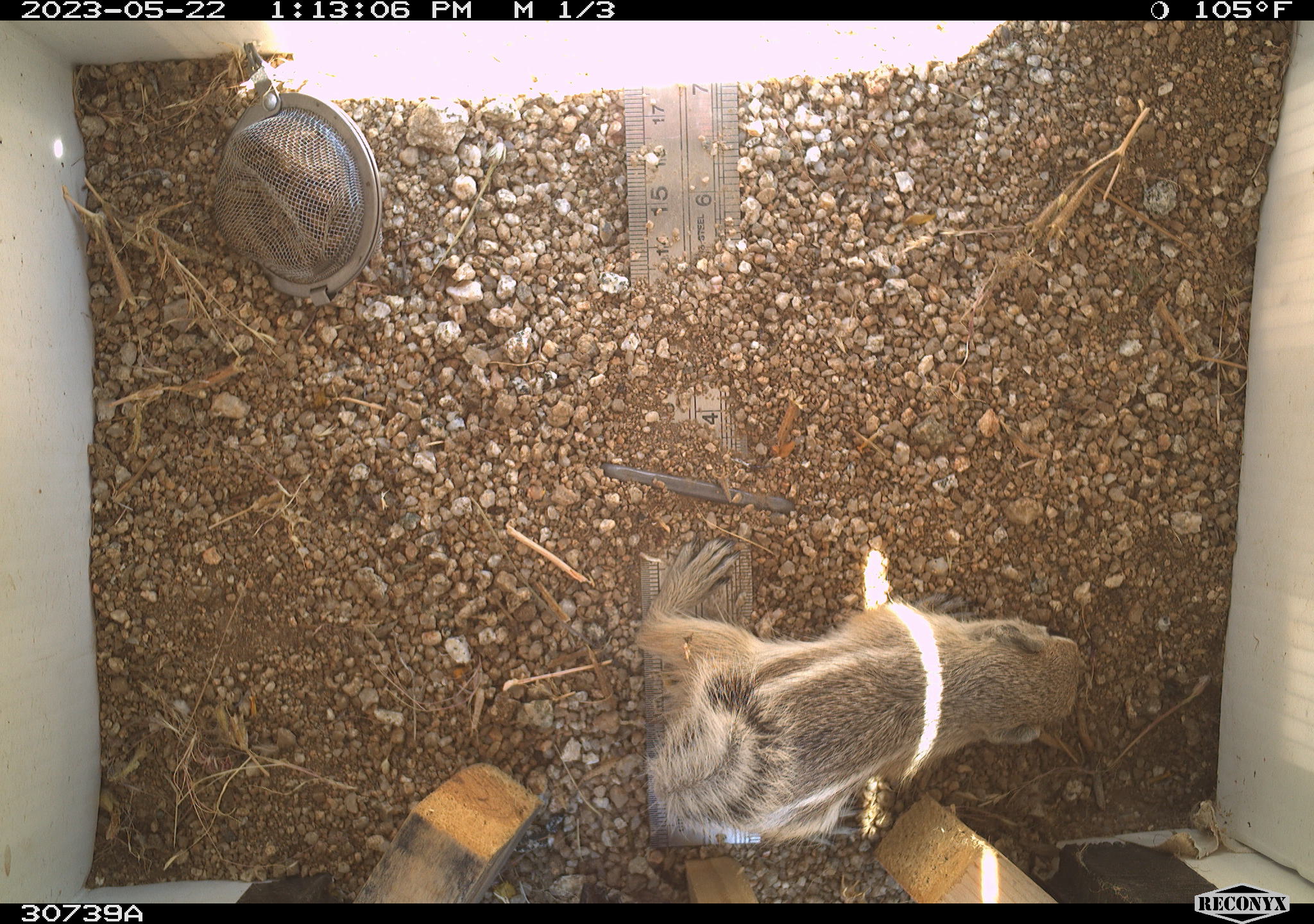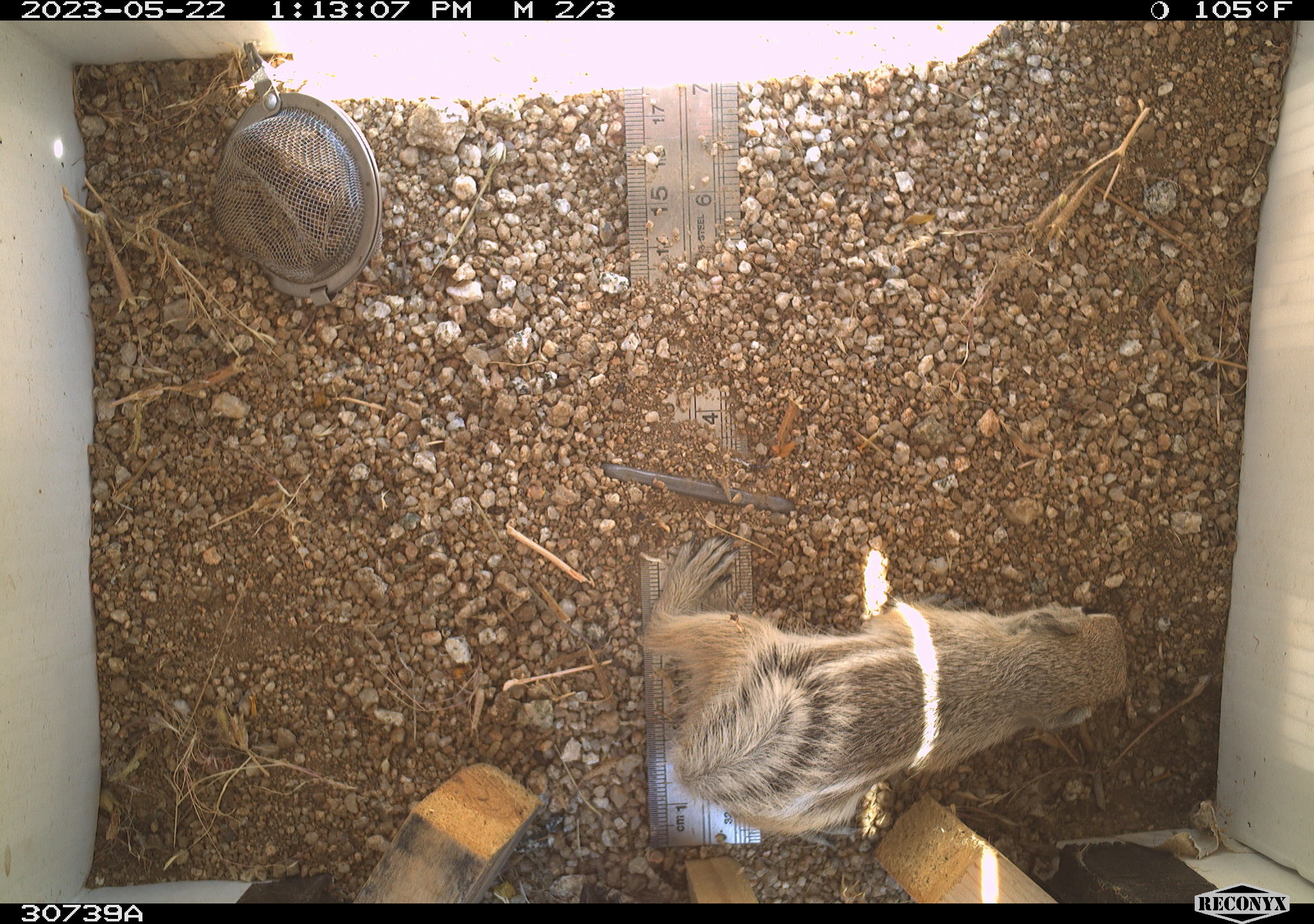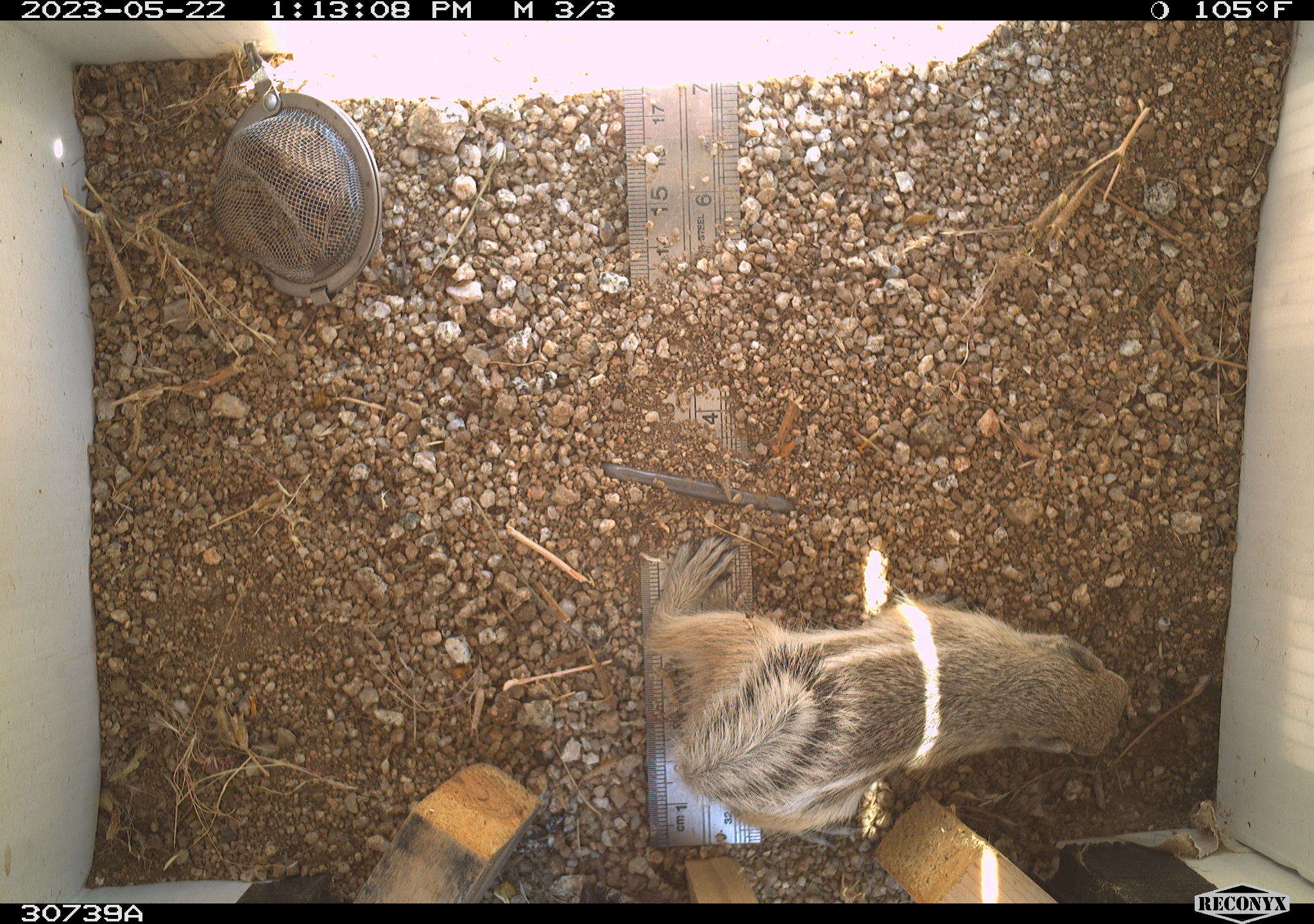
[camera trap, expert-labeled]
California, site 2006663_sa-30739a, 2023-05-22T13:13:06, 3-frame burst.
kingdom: Animalia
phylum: Chordata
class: Mammalia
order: Rodentia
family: Sciuridae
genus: Ammospermophilus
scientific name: Ammospermophilus leucurus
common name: white-tailed antelope squirrel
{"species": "white-tailed antelope squirrel (Ammospermophilus leucurus)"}